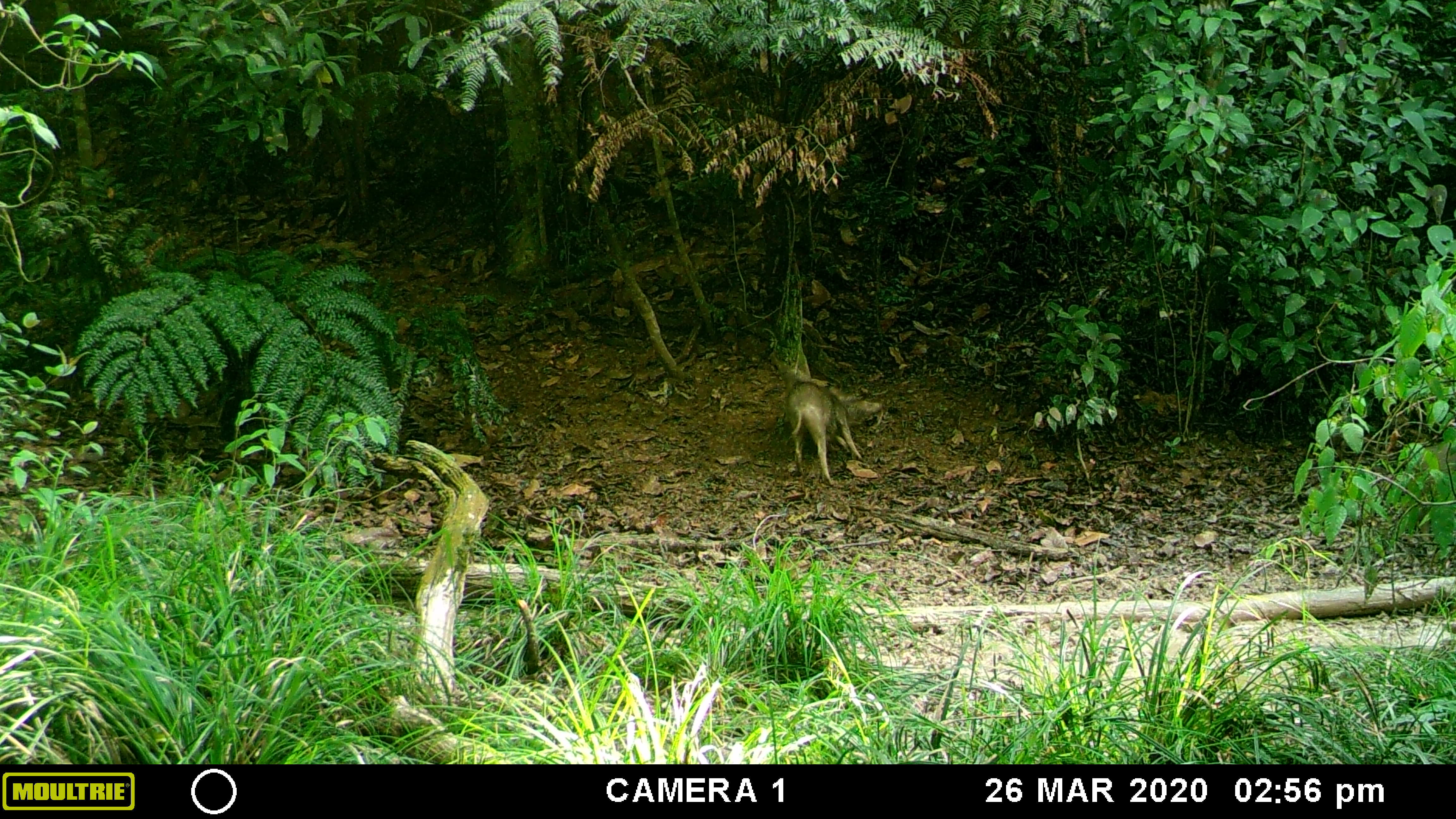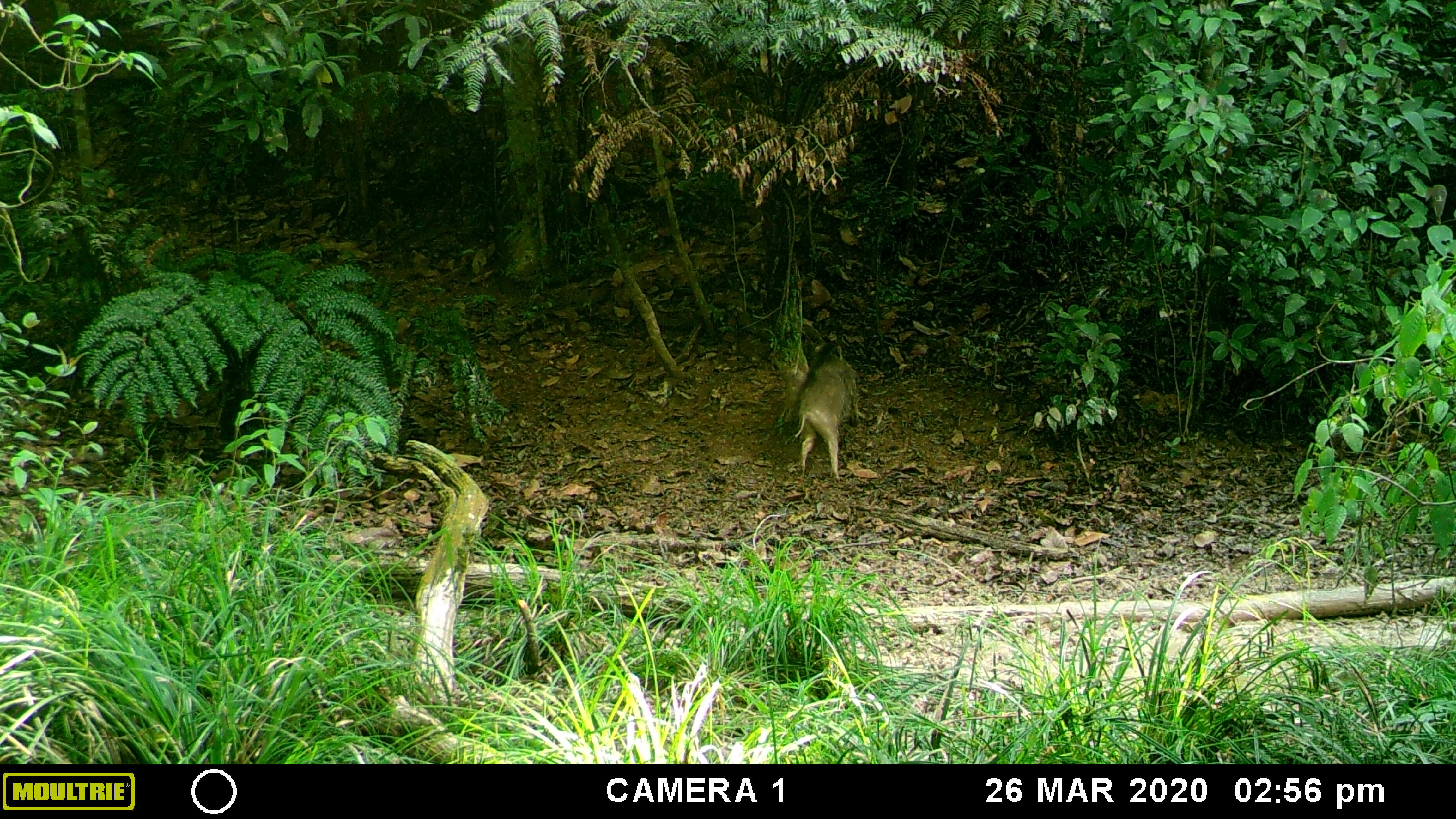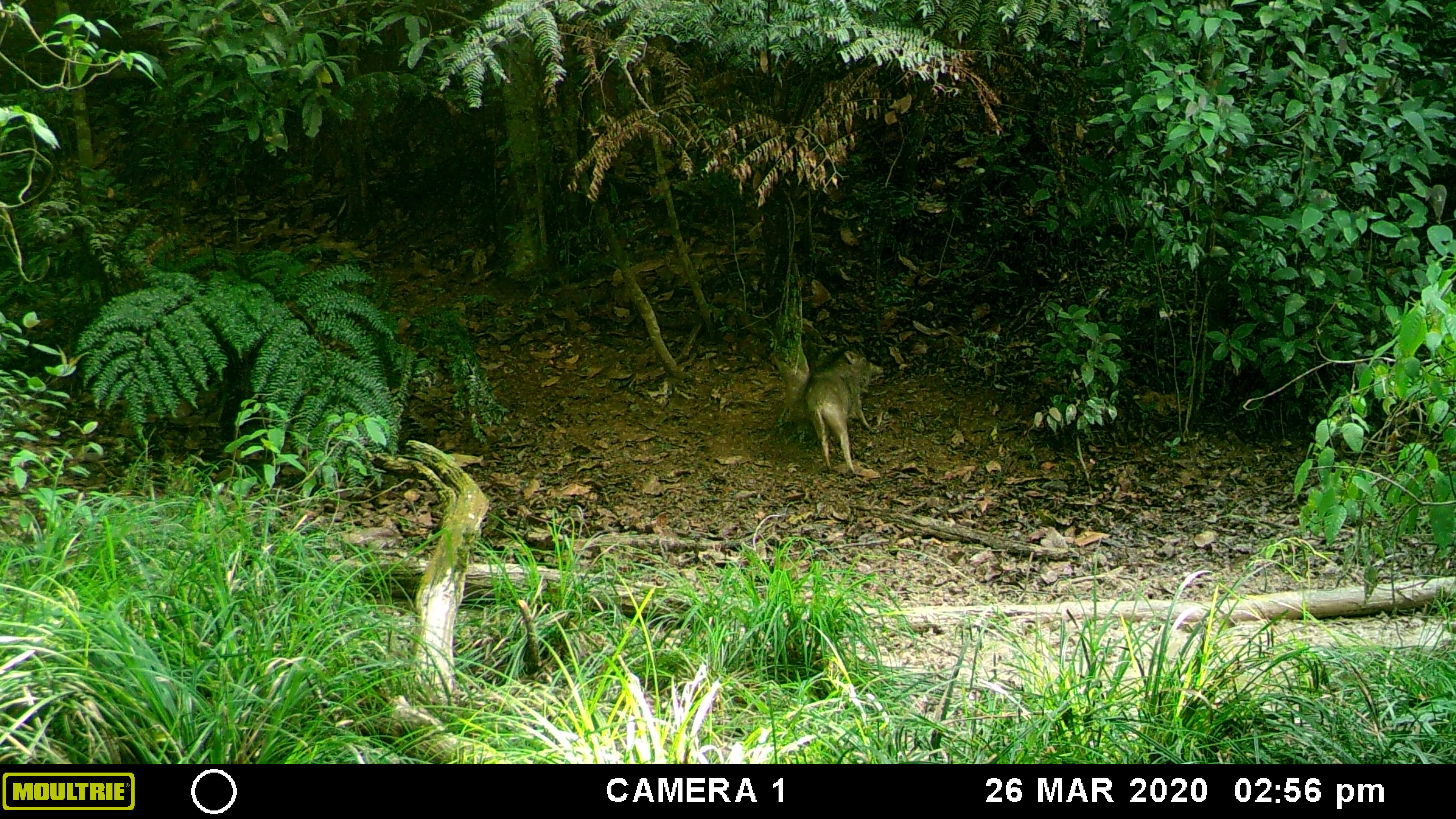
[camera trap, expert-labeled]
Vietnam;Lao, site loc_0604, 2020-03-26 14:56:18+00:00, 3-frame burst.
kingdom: Animalia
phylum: Chordata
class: Mammalia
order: Artiodactyla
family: Suidae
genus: Sus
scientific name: Sus scrofa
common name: eurasian wild pig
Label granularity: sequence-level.